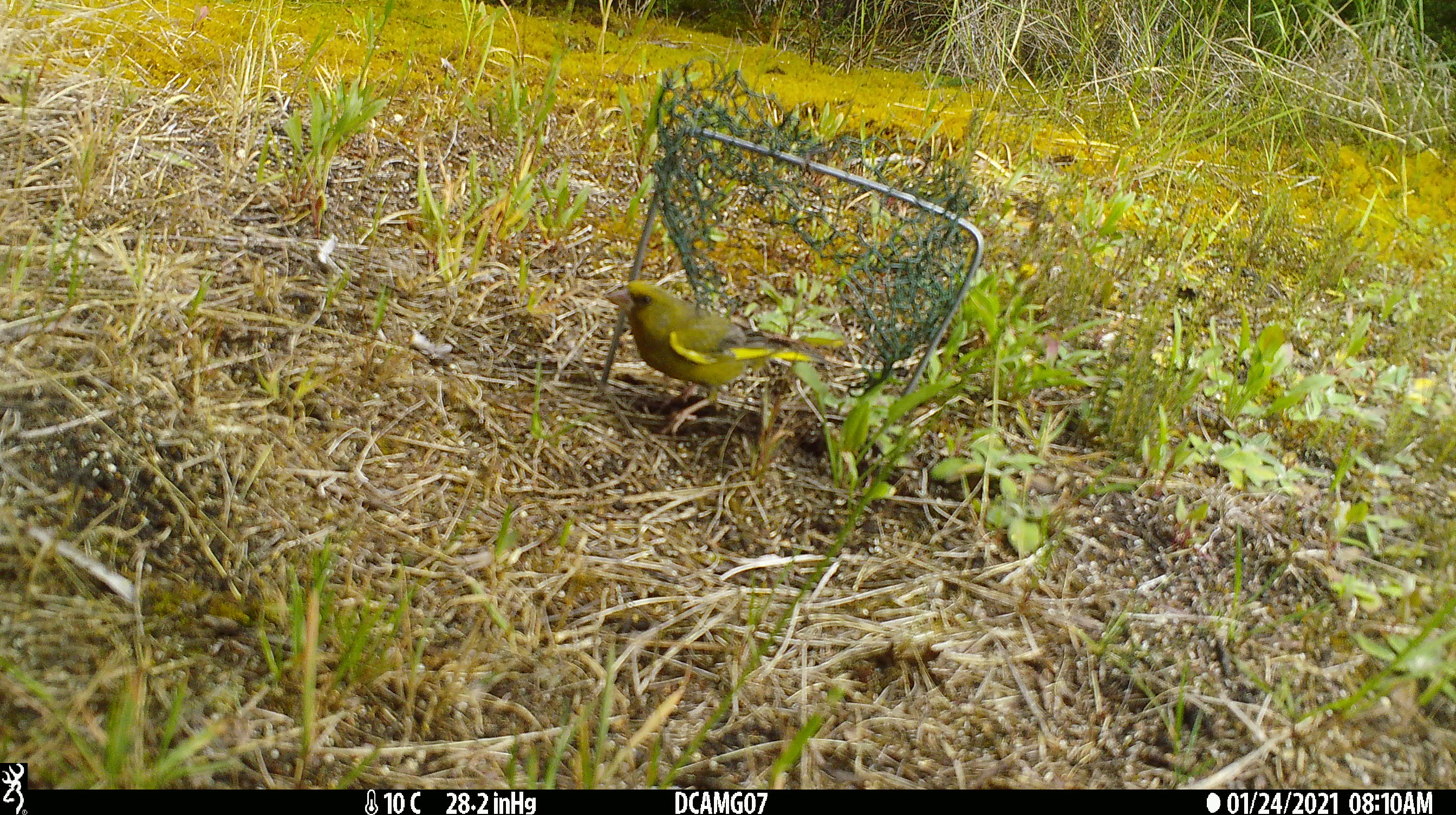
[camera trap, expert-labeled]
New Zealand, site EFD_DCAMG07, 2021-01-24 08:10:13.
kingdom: Animalia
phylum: Chordata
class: Aves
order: Passeriformes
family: Fringillidae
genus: Chloris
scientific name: Chloris chloris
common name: greenfinch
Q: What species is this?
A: Greenfinch (Chloris chloris).